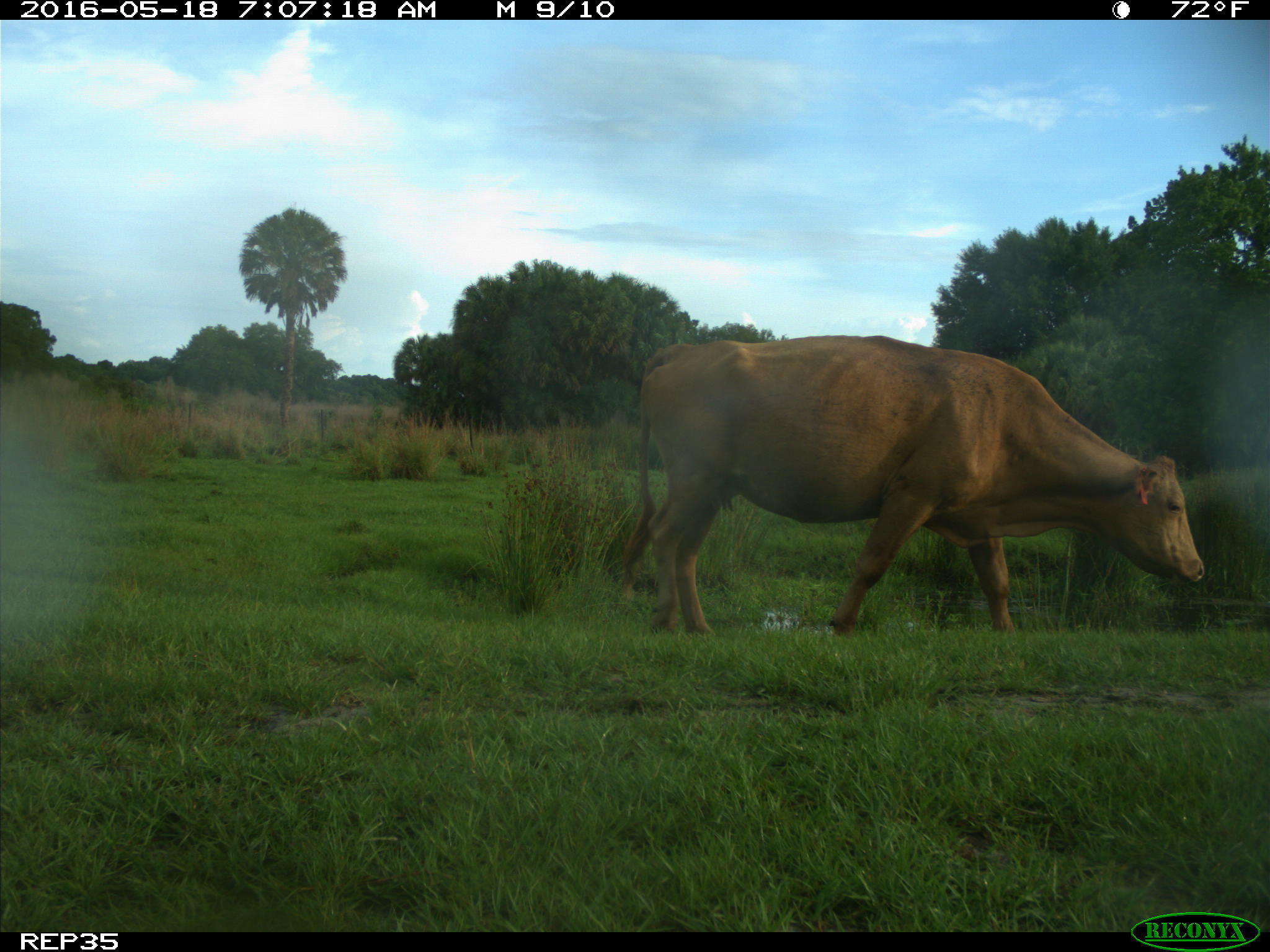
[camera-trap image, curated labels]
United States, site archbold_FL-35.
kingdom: Animalia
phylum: Chordata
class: Mammalia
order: Artiodactyla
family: Bovidae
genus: Bos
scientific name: Bos taurus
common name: domestic cow